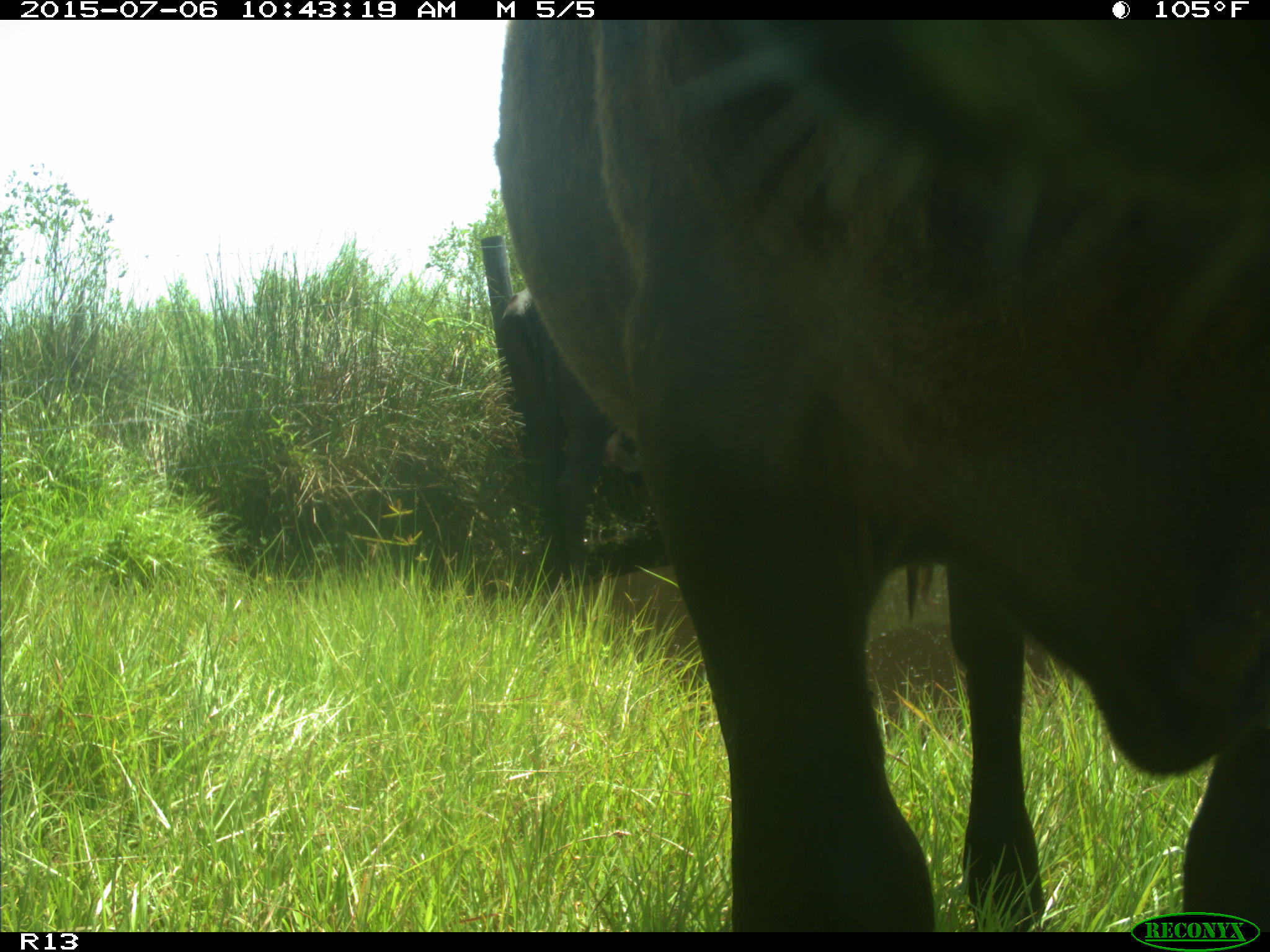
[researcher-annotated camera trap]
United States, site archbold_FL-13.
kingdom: Animalia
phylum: Chordata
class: Mammalia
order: Artiodactyla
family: Bovidae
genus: Bos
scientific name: Bos taurus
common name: domestic cow